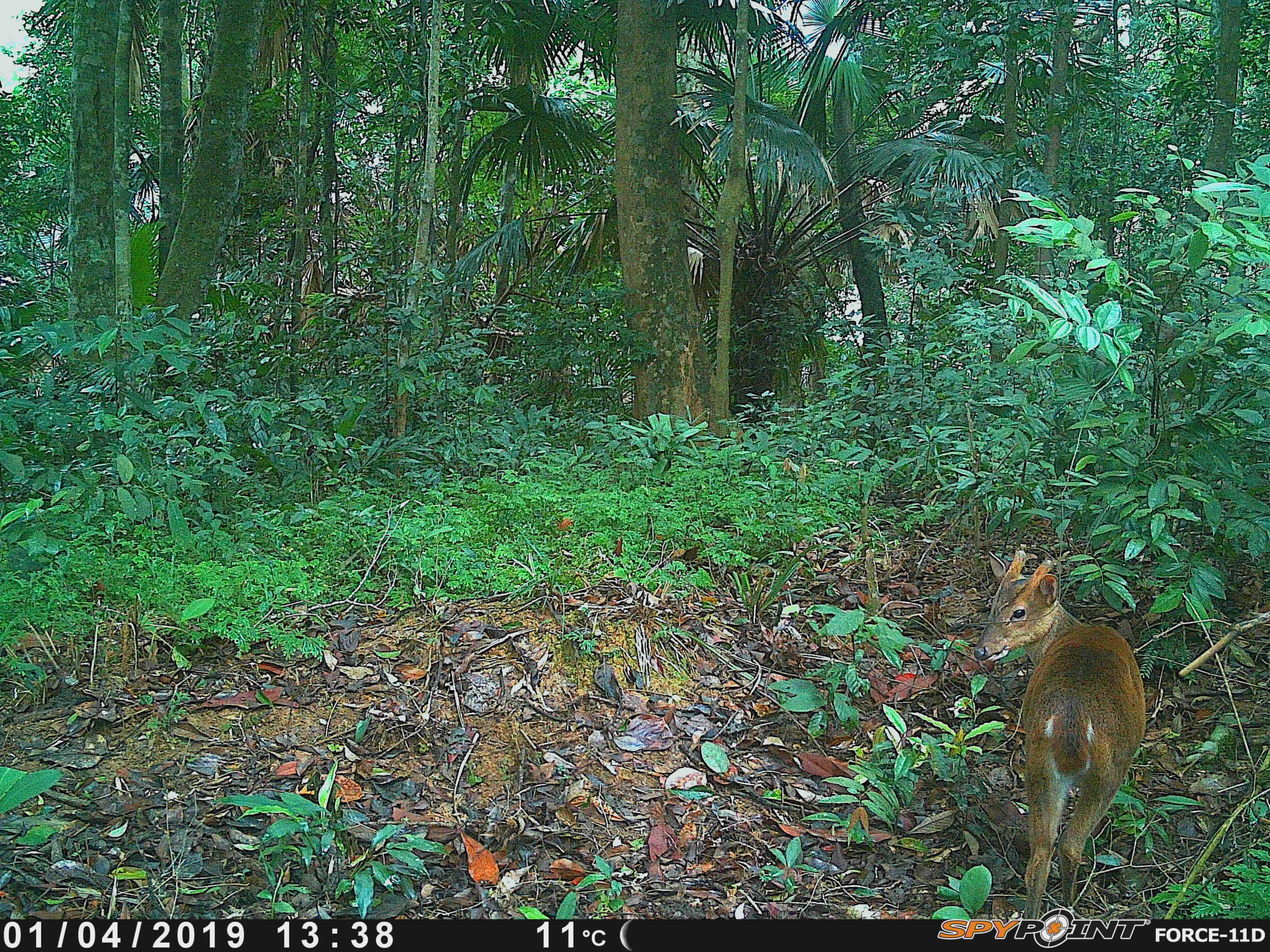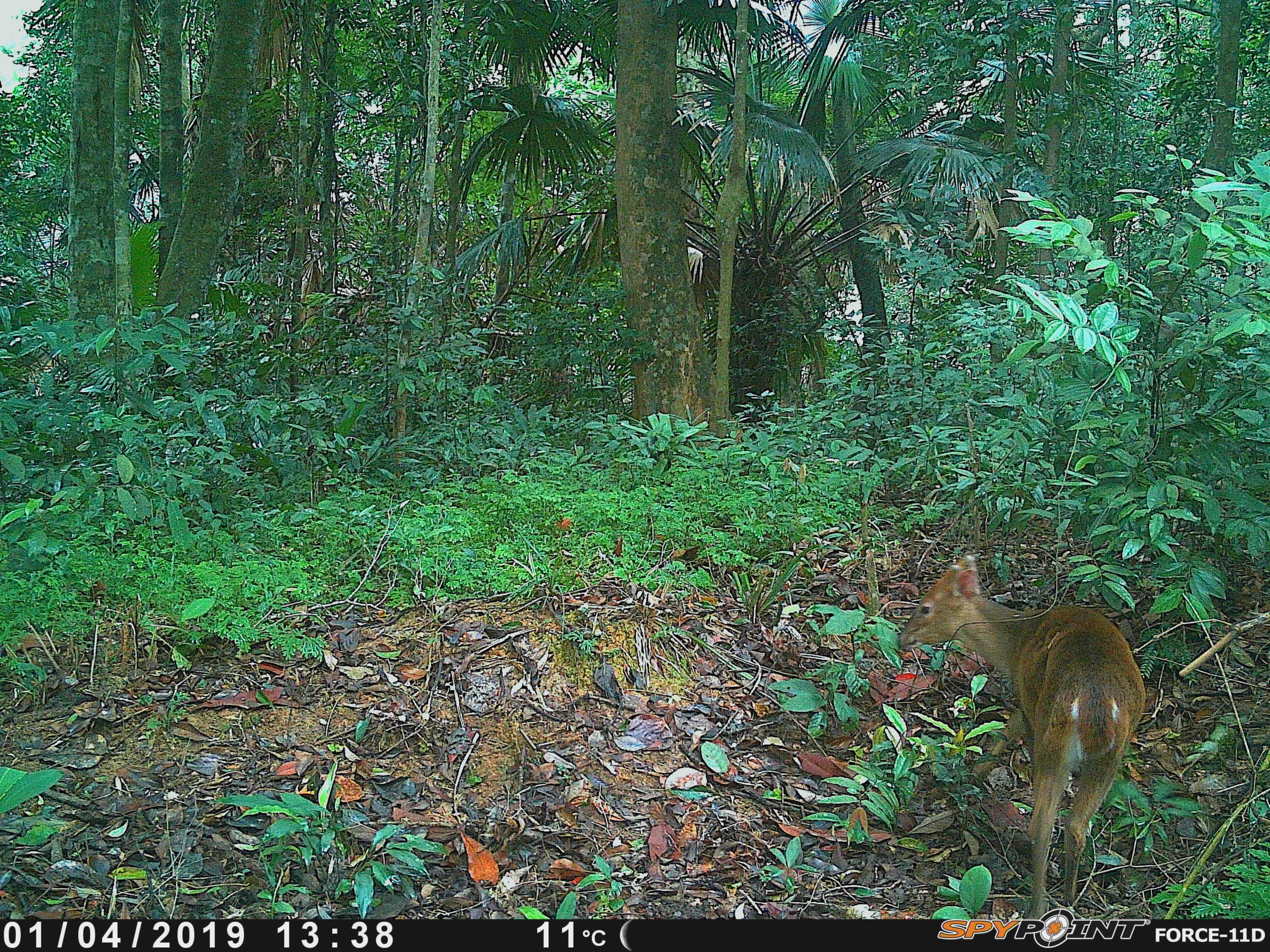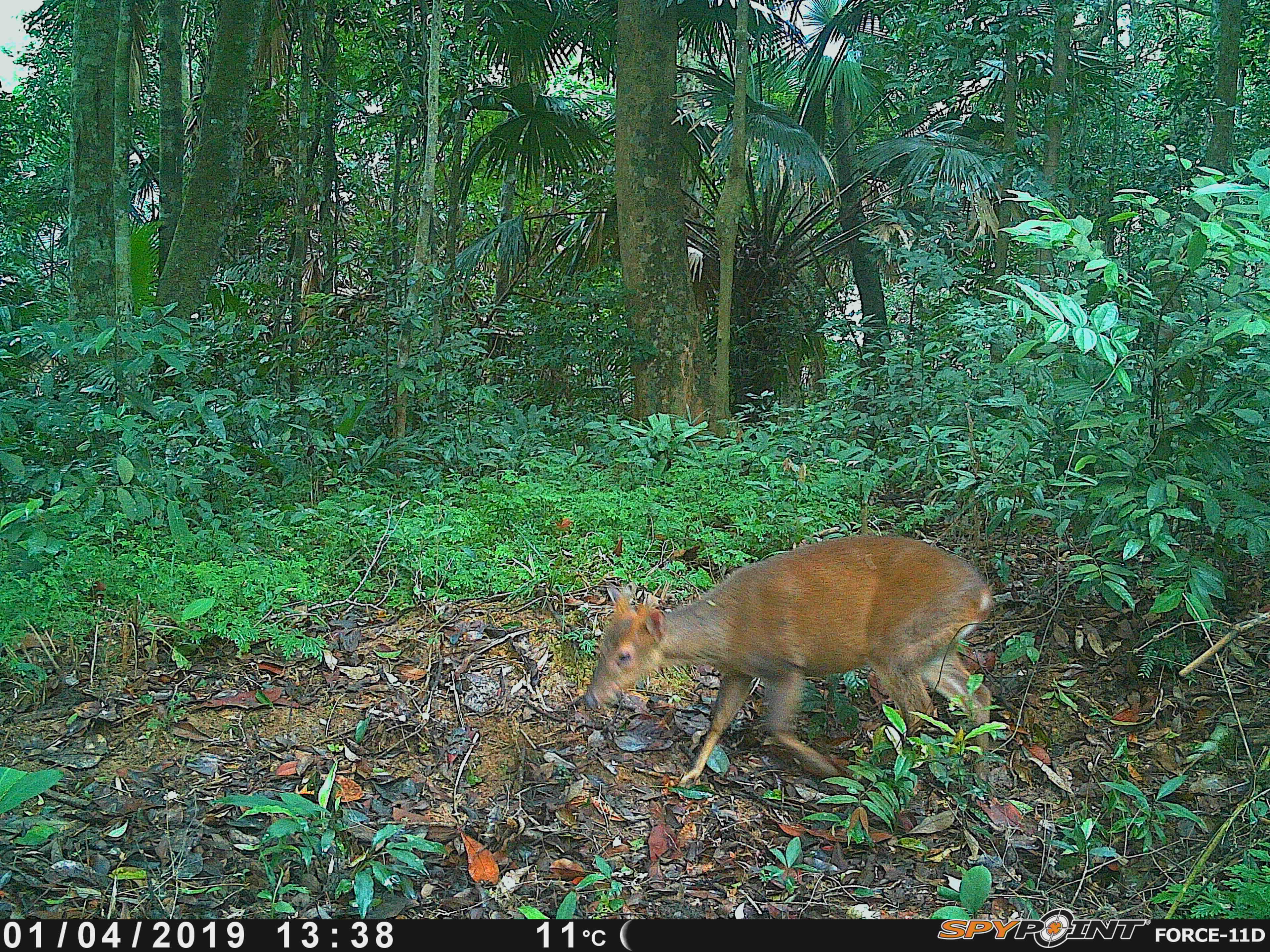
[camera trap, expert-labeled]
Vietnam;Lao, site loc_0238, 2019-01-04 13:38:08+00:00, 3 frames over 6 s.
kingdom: Animalia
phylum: Chordata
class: Mammalia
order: Artiodactyla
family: Cervidae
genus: Muntiacus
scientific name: Muntiacus vuquangensis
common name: large-antlered muntjac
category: large antlered muntjac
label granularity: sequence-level